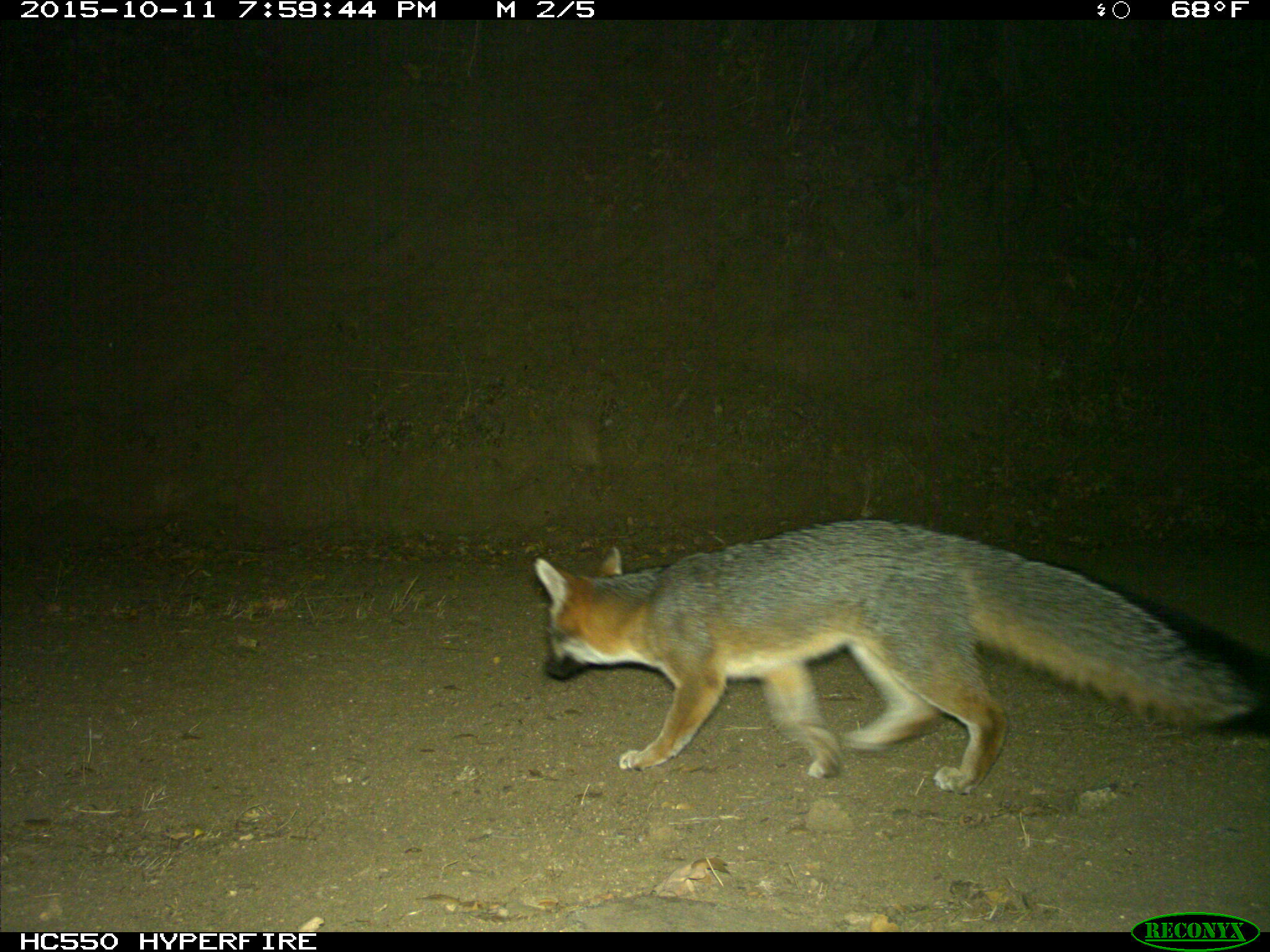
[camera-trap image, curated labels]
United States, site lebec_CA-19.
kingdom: Animalia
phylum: Chordata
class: Mammalia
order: Carnivora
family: Canidae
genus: Urocyon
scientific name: Urocyon cinereoargenteus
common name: gray fox